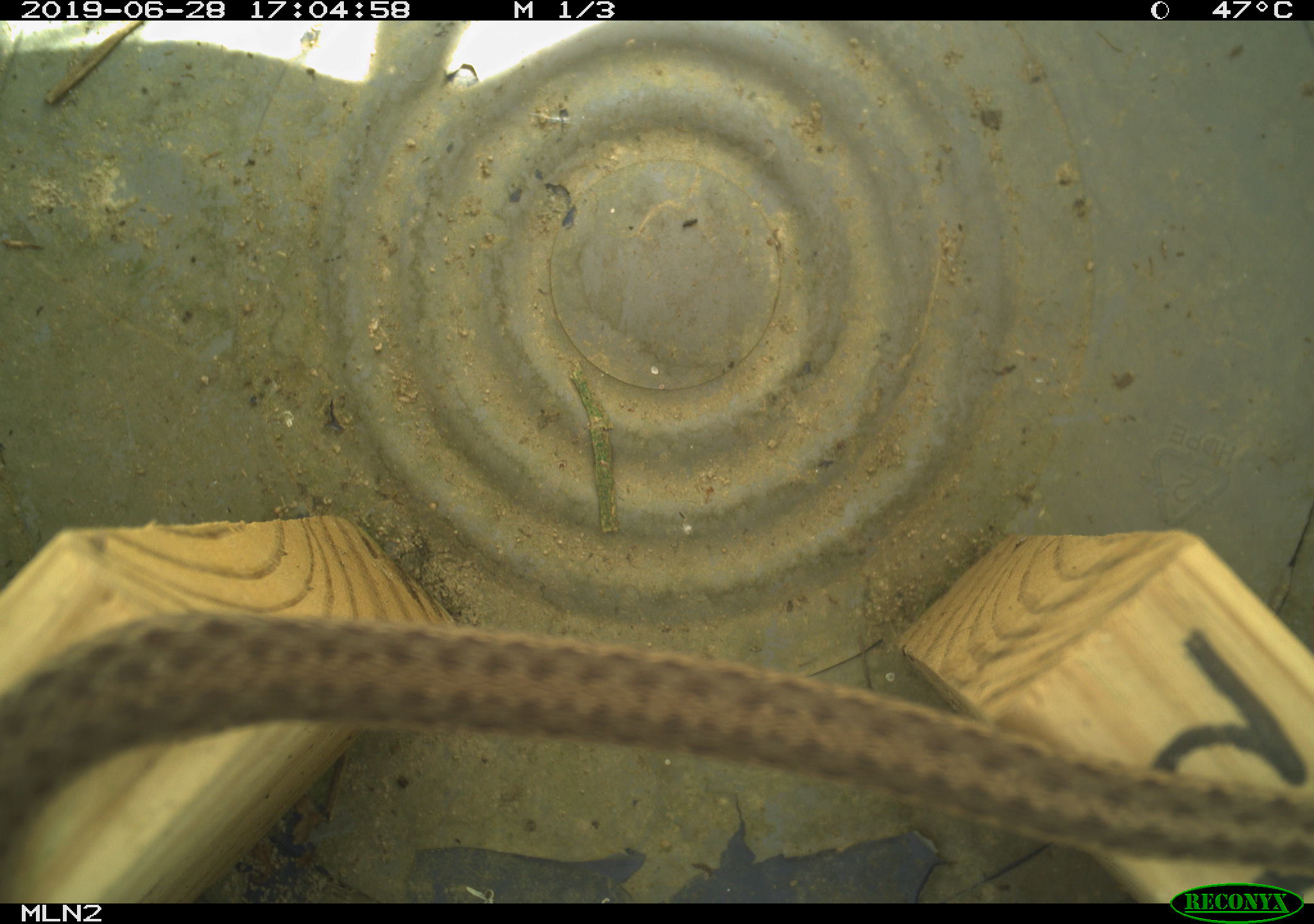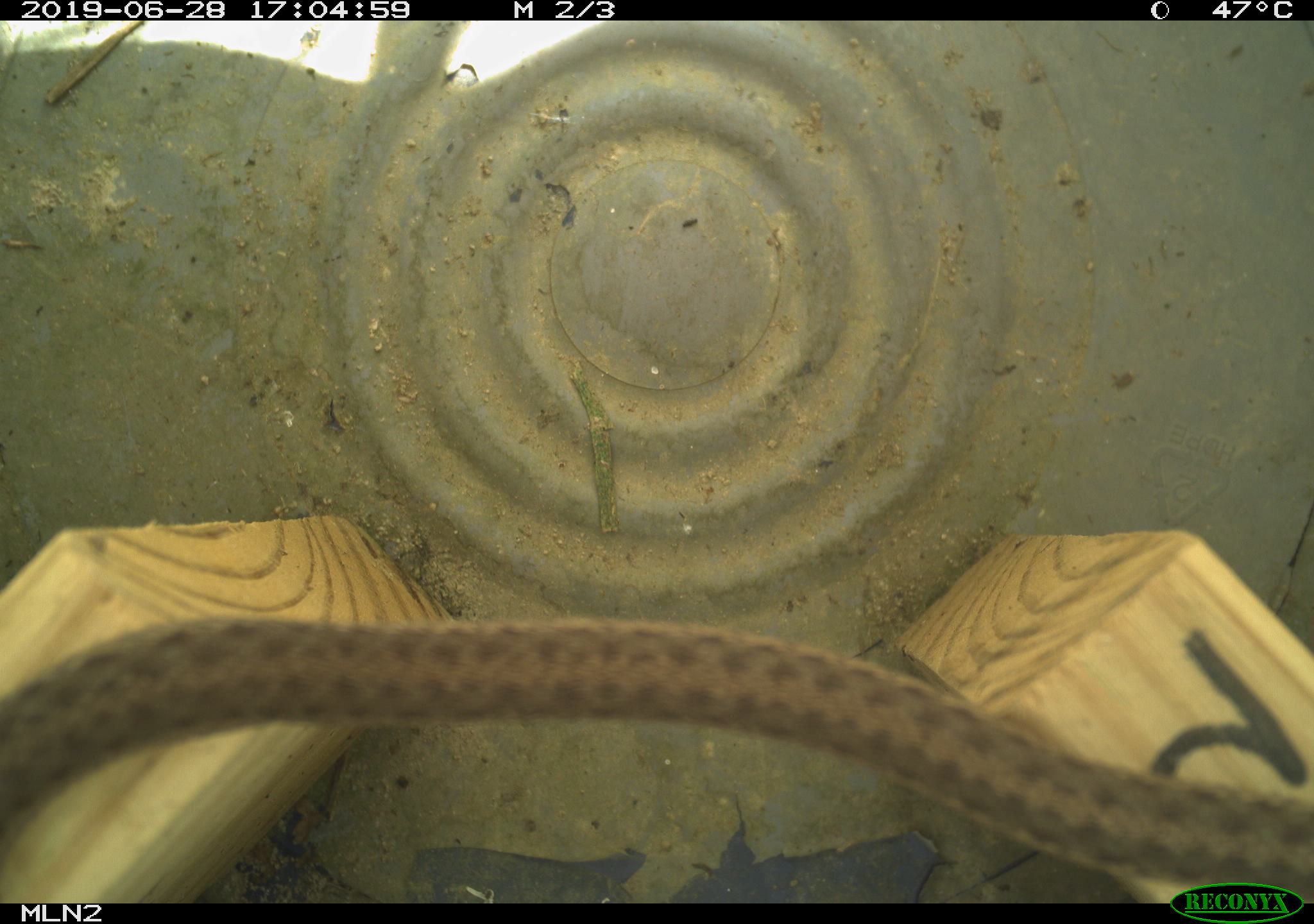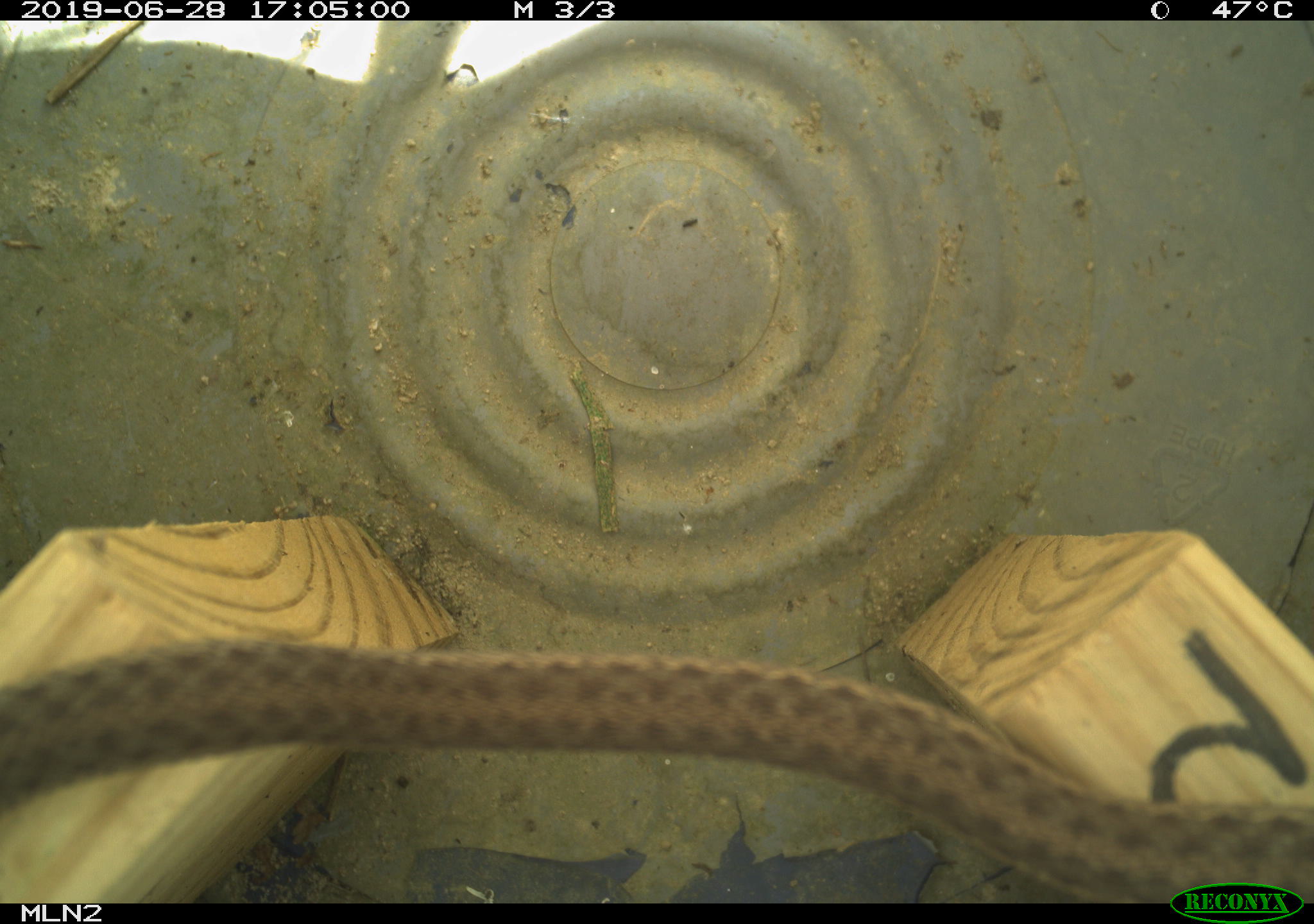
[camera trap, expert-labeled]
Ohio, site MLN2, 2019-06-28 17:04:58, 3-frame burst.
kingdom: Animalia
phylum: Chordata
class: Reptilia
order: Squamata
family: Colubridae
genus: Thamnophis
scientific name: Thamnophis sirtalis sirtalis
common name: eastern gartersnake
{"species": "eastern gartersnake (Thamnophis sirtalis sirtalis)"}